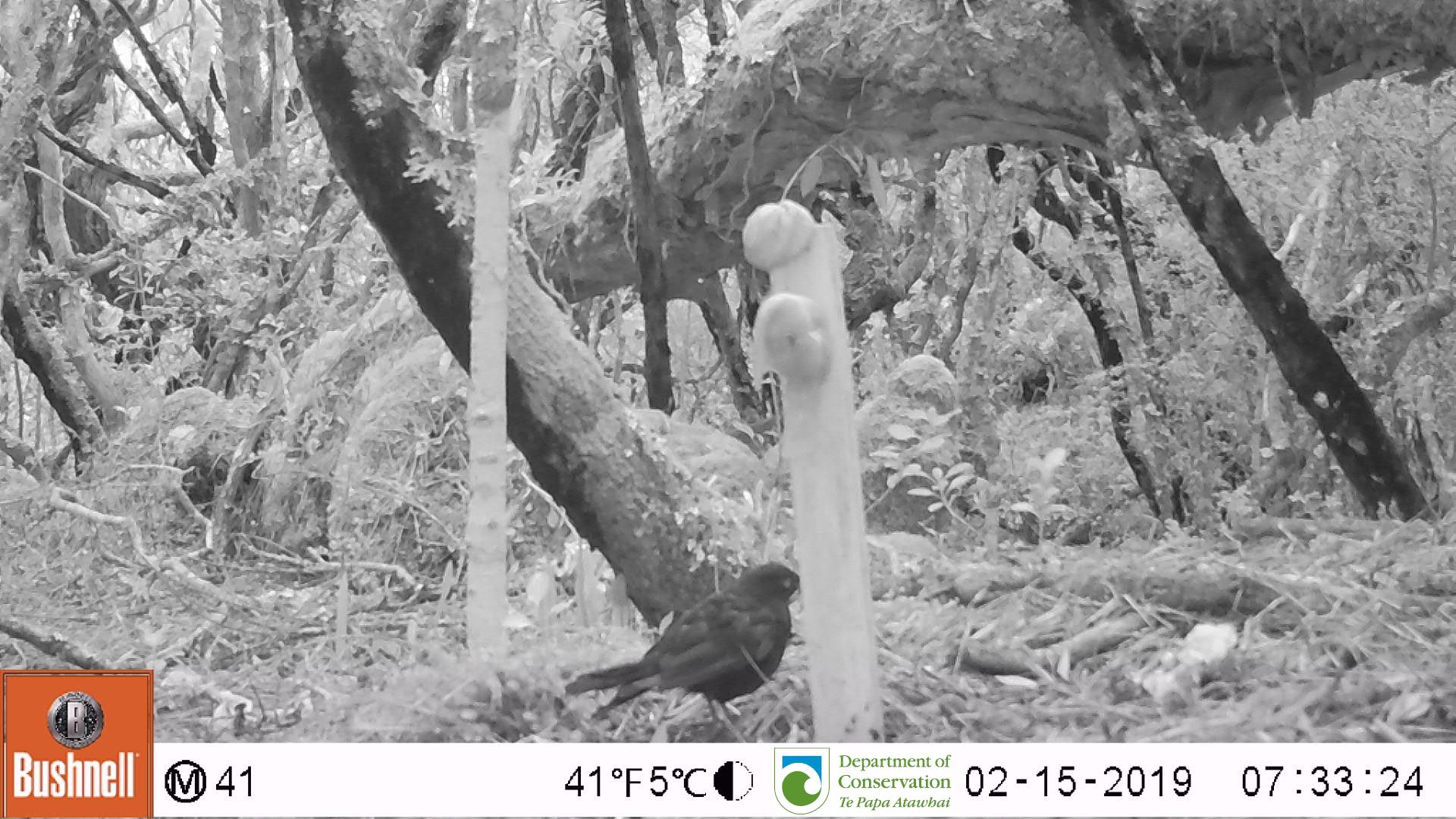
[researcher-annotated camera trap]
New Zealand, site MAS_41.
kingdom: Animalia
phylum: Chordata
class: Aves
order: Passeriformes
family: Turdidae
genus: Turdus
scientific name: Turdus merula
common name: eurasian blackbird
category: blackbird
Blackbird (eurasian blackbird) (Turdus merula).